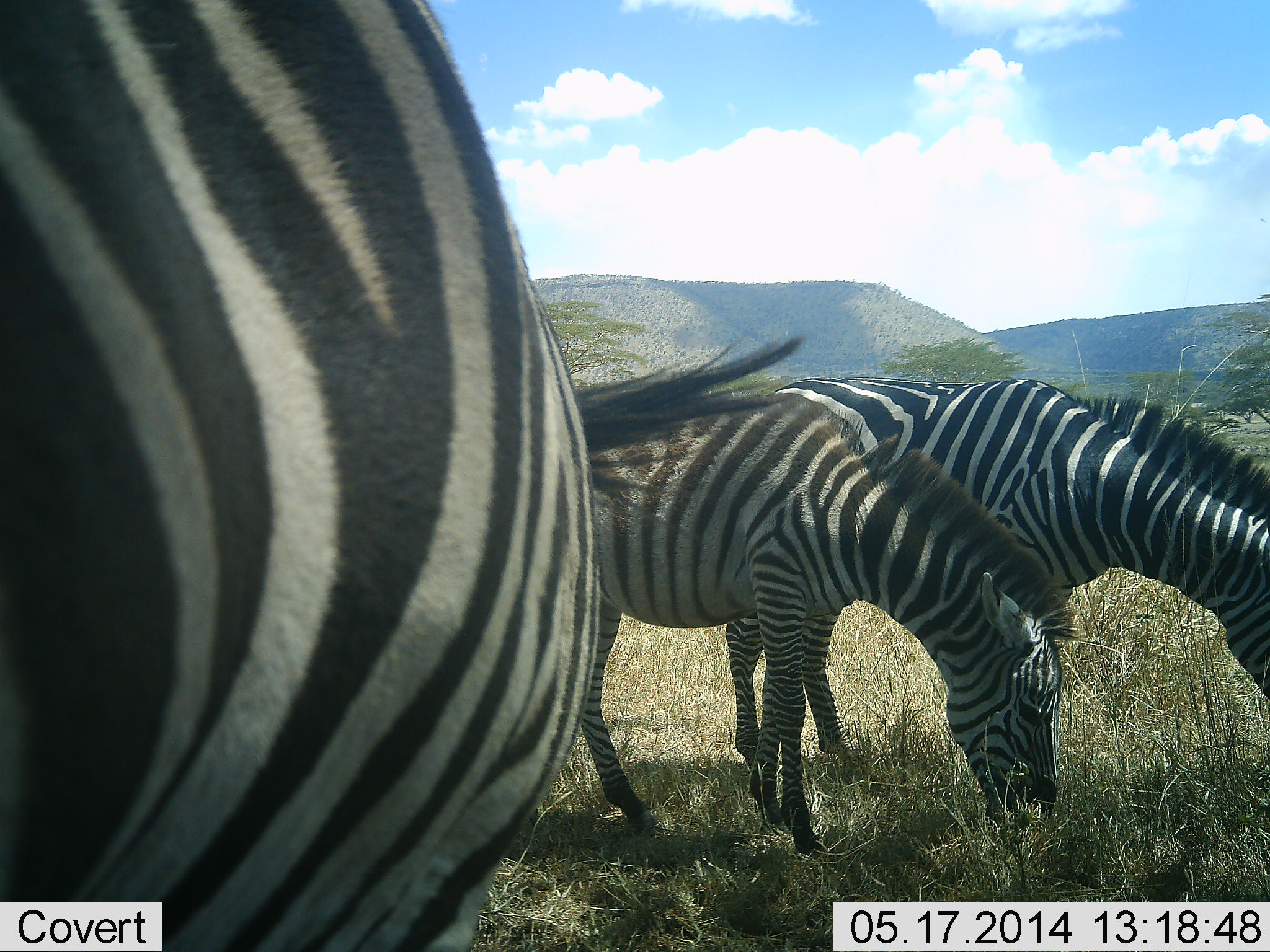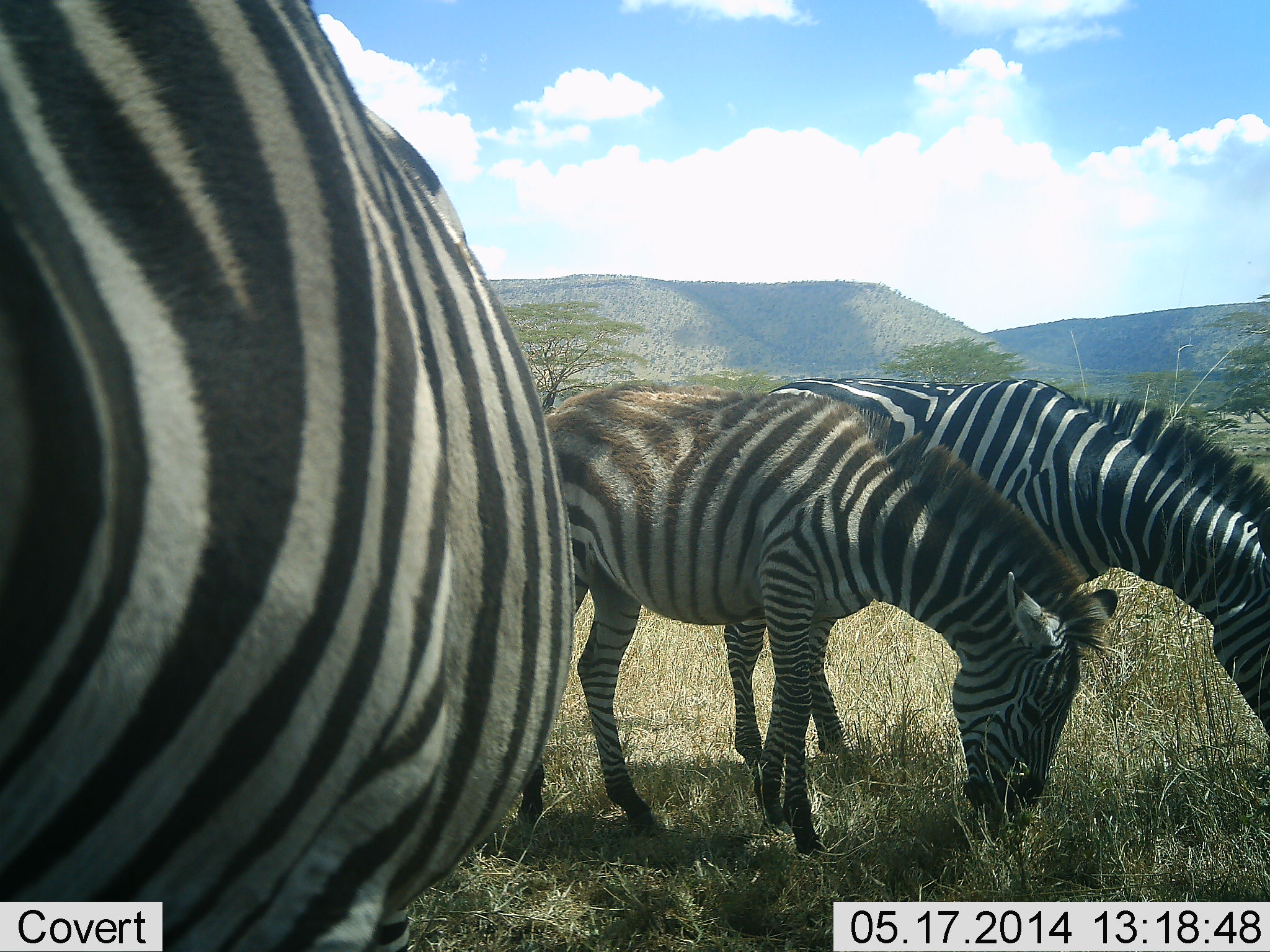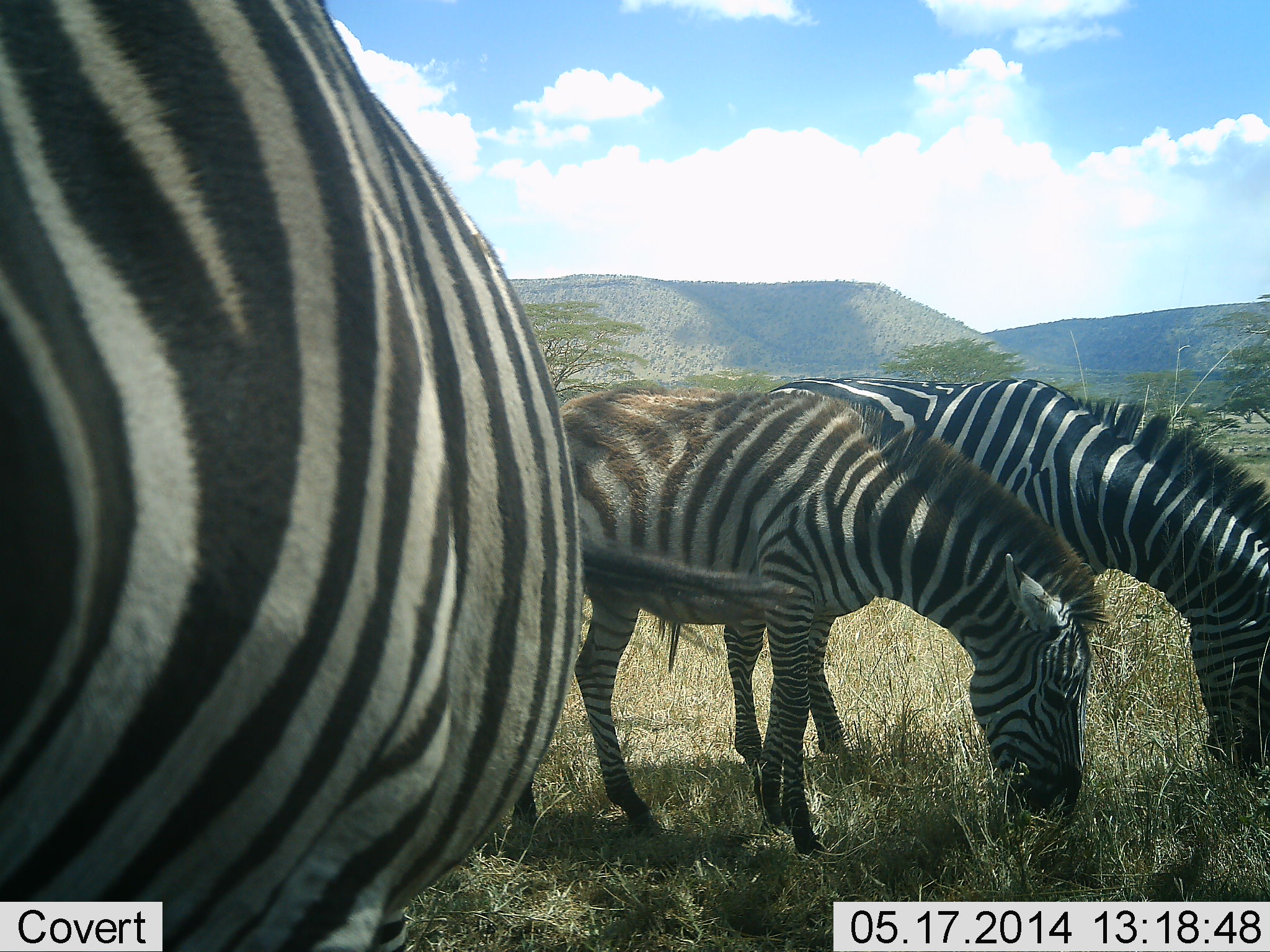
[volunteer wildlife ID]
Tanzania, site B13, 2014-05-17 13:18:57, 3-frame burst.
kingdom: Animalia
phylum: Chordata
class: Mammalia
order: Perissodactyla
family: Equidae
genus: Equus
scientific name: Equus quagga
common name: plains zebra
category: zebra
Zebra (plains zebra) (Equus quagga), count 3. Behavior (volunteer vote fractions): standing 10%, resting 0%, moving 0%, interacting 0%. Young present (vote fraction): 0%. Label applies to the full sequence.